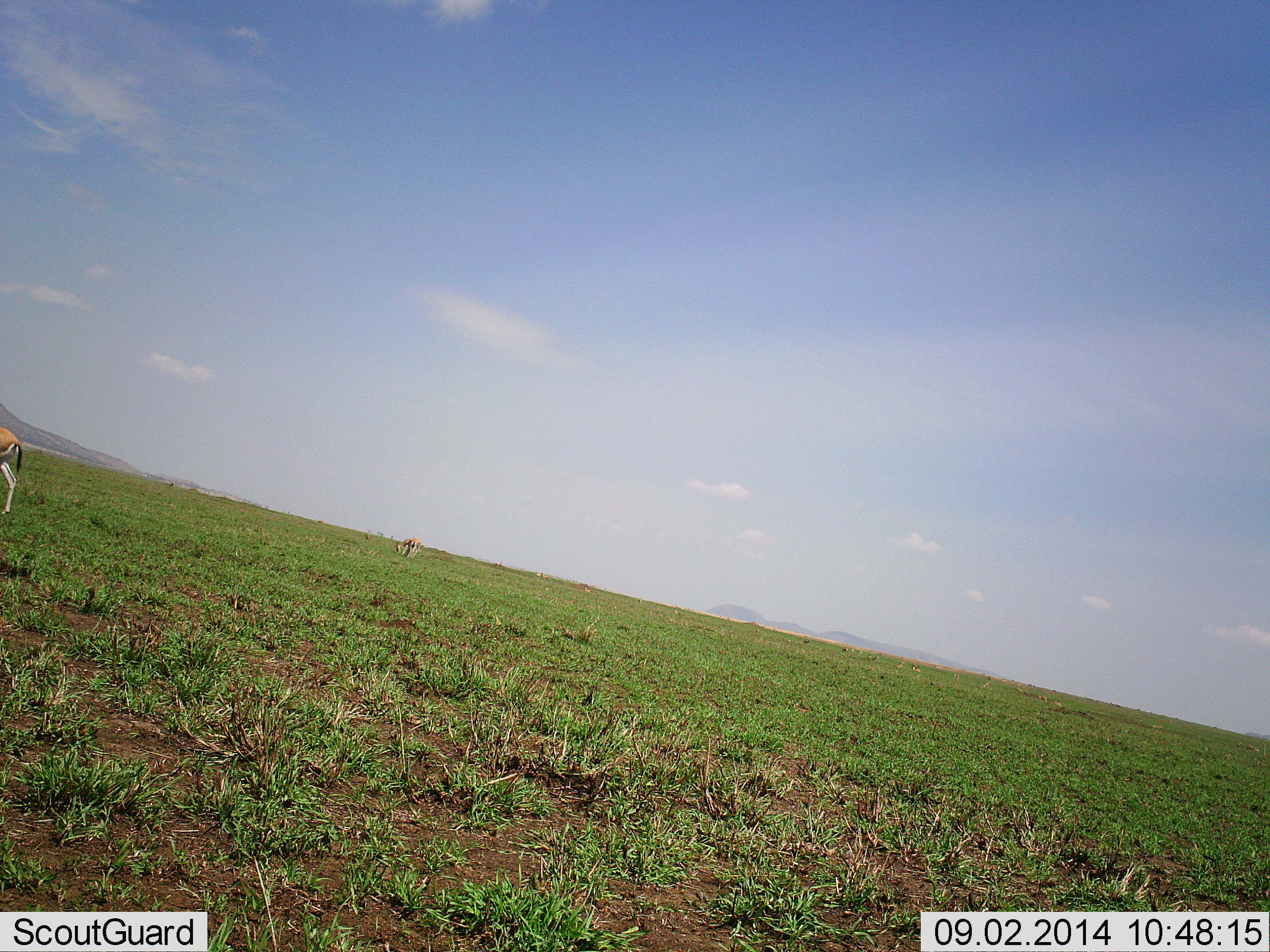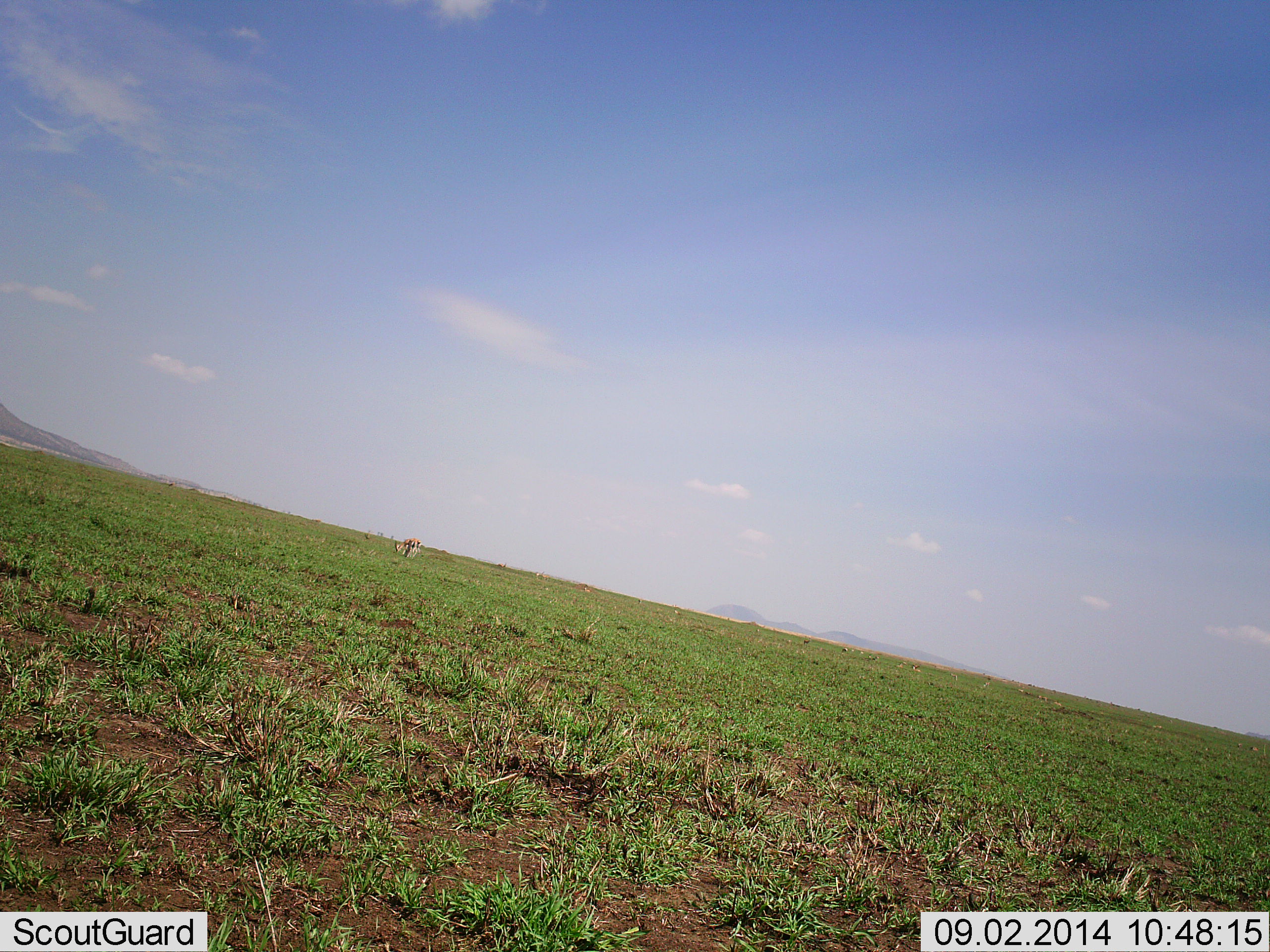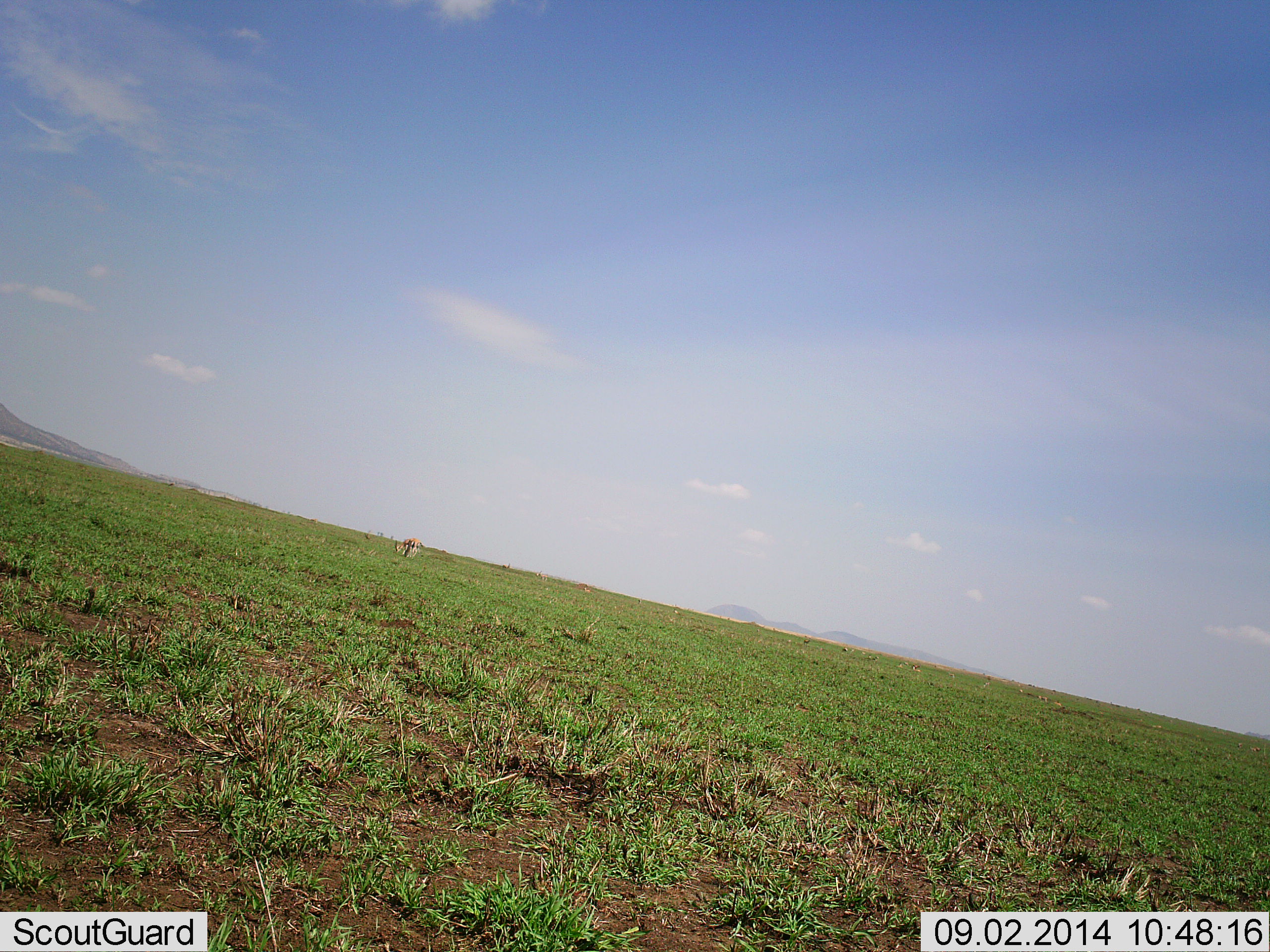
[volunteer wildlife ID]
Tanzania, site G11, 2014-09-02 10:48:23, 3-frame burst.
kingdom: Animalia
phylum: Chordata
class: Mammalia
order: Artiodactyla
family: Bovidae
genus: Eudorcas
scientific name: Eudorcas thomsonii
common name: thomson's gazelle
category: gazellethomsons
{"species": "gazellethomsons (thomson's gazelle) (Eudorcas thomsonii)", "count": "2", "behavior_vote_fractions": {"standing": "20%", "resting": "10%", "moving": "80%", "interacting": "0%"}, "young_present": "0%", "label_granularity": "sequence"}